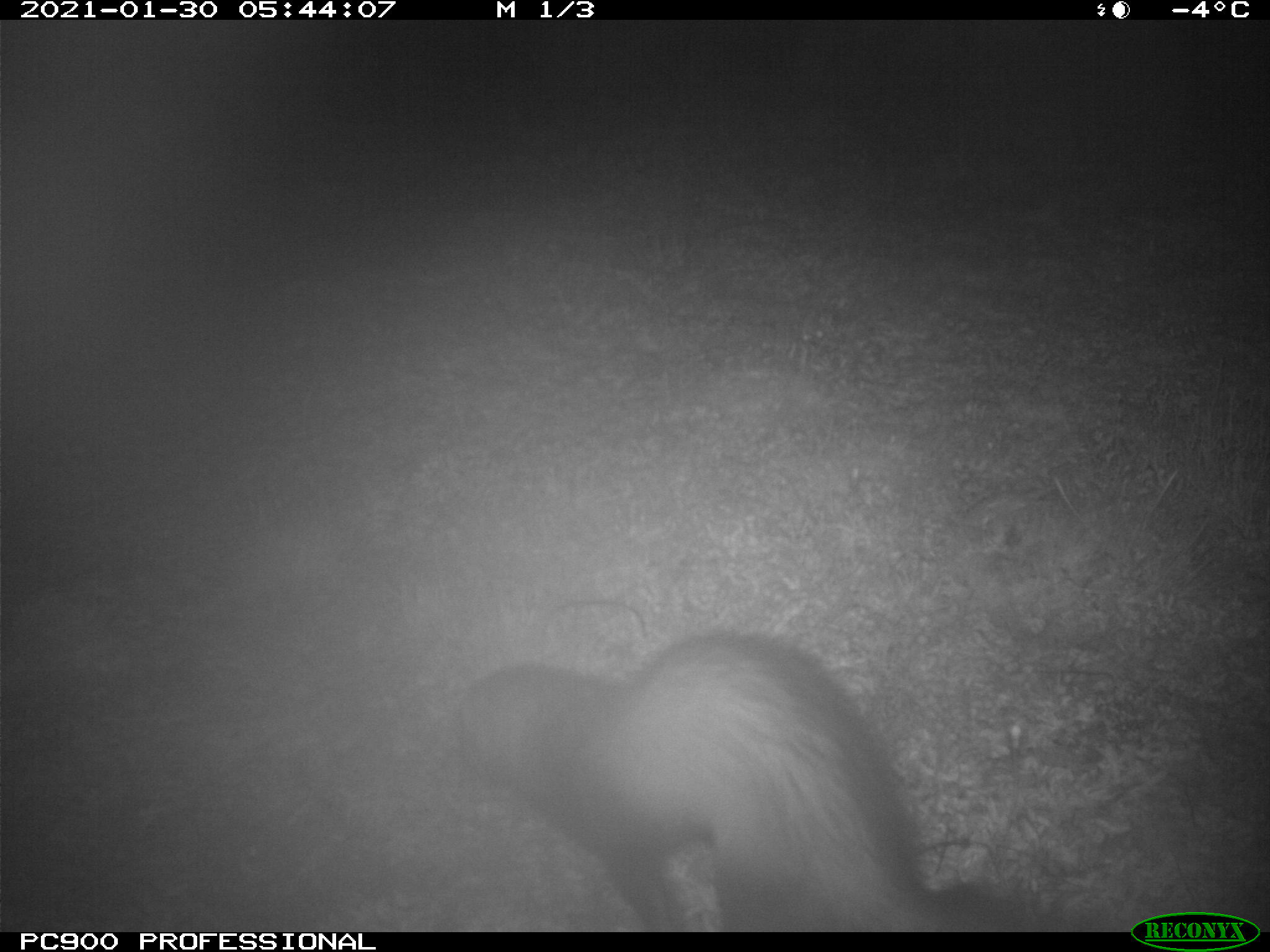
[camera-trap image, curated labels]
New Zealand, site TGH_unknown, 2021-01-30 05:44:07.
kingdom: Animalia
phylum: Chordata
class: Mammalia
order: Carnivora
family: Mustelidae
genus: Mustela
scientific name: Mustela furo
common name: ferret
Ferret (Mustela furo).